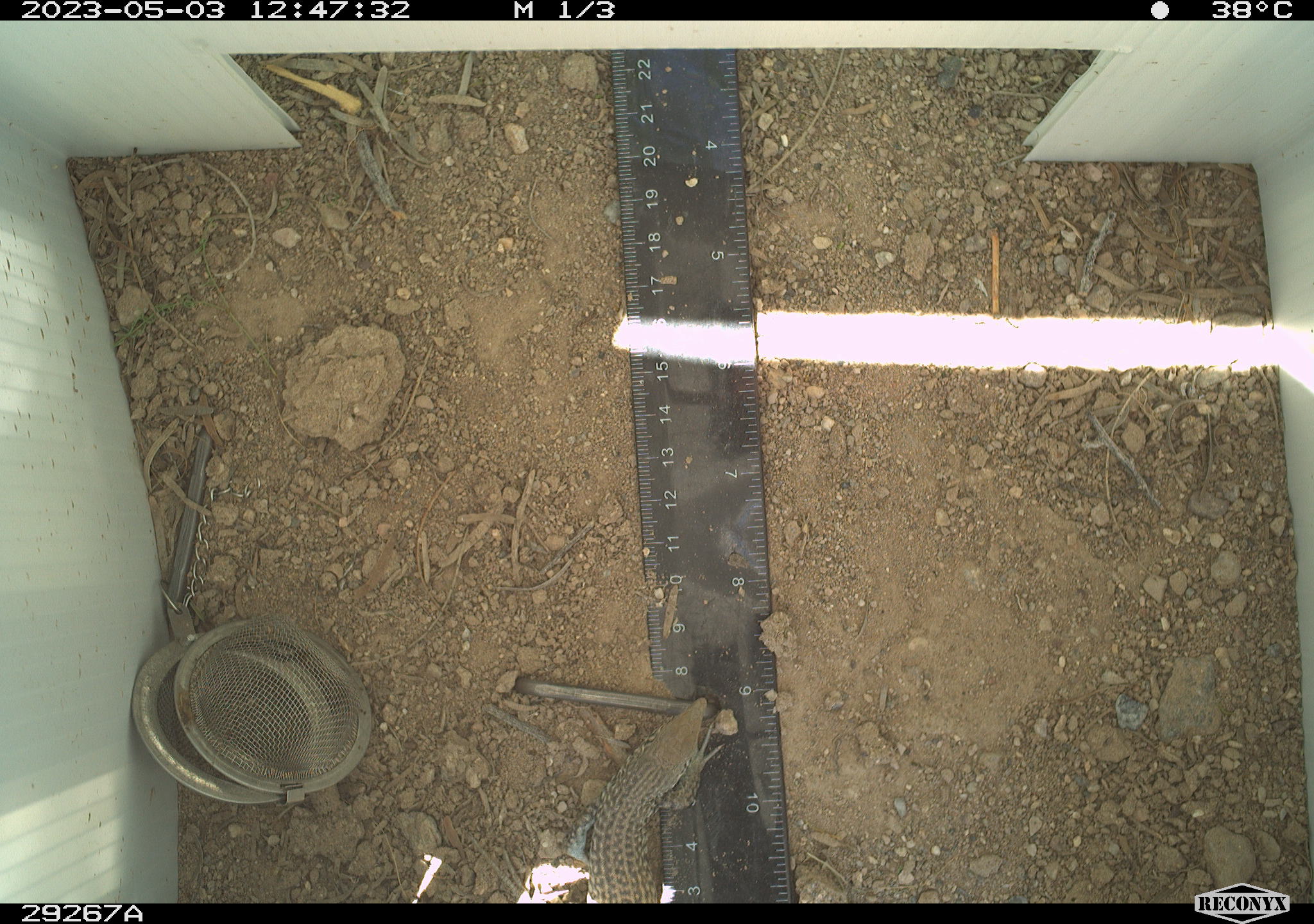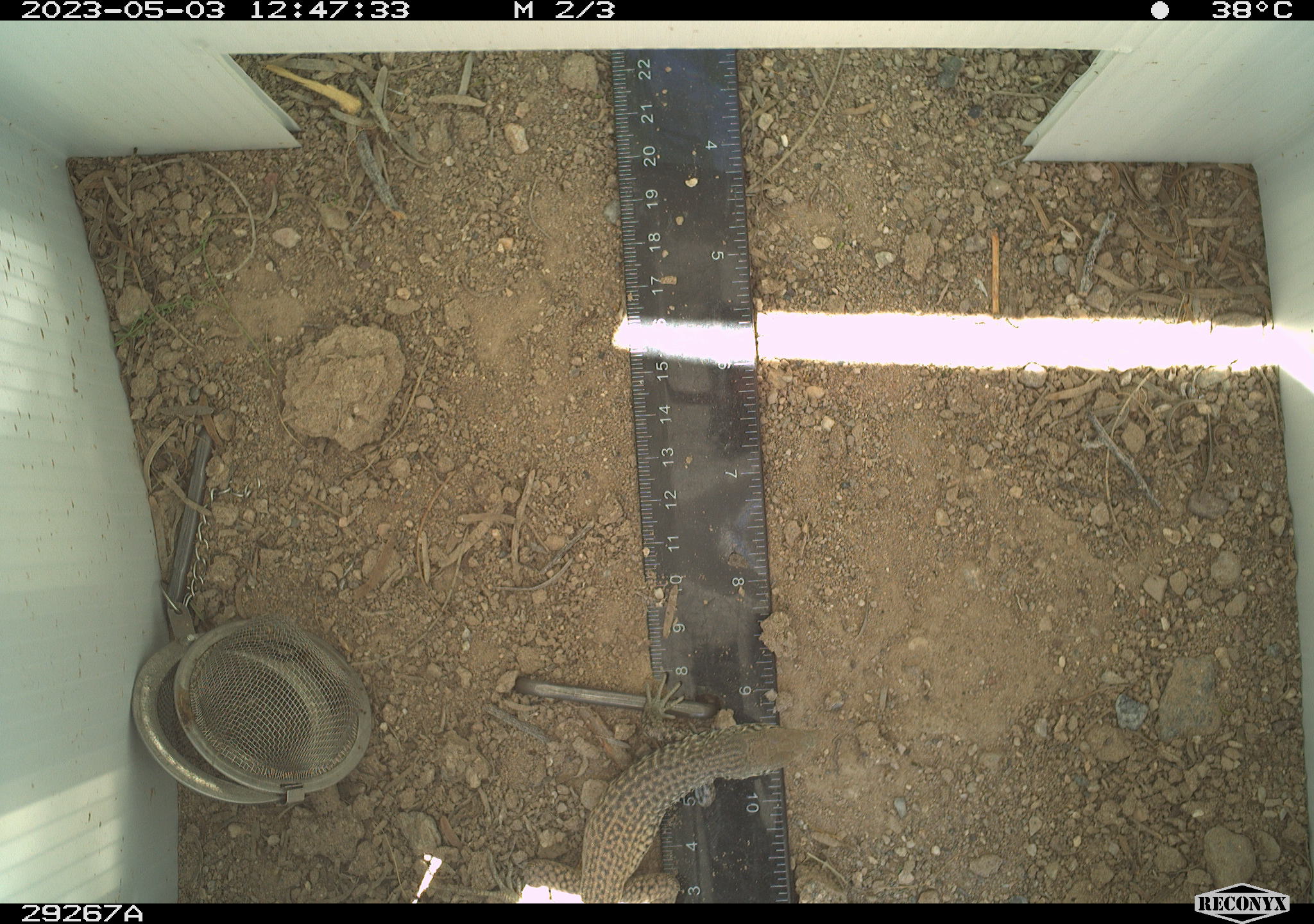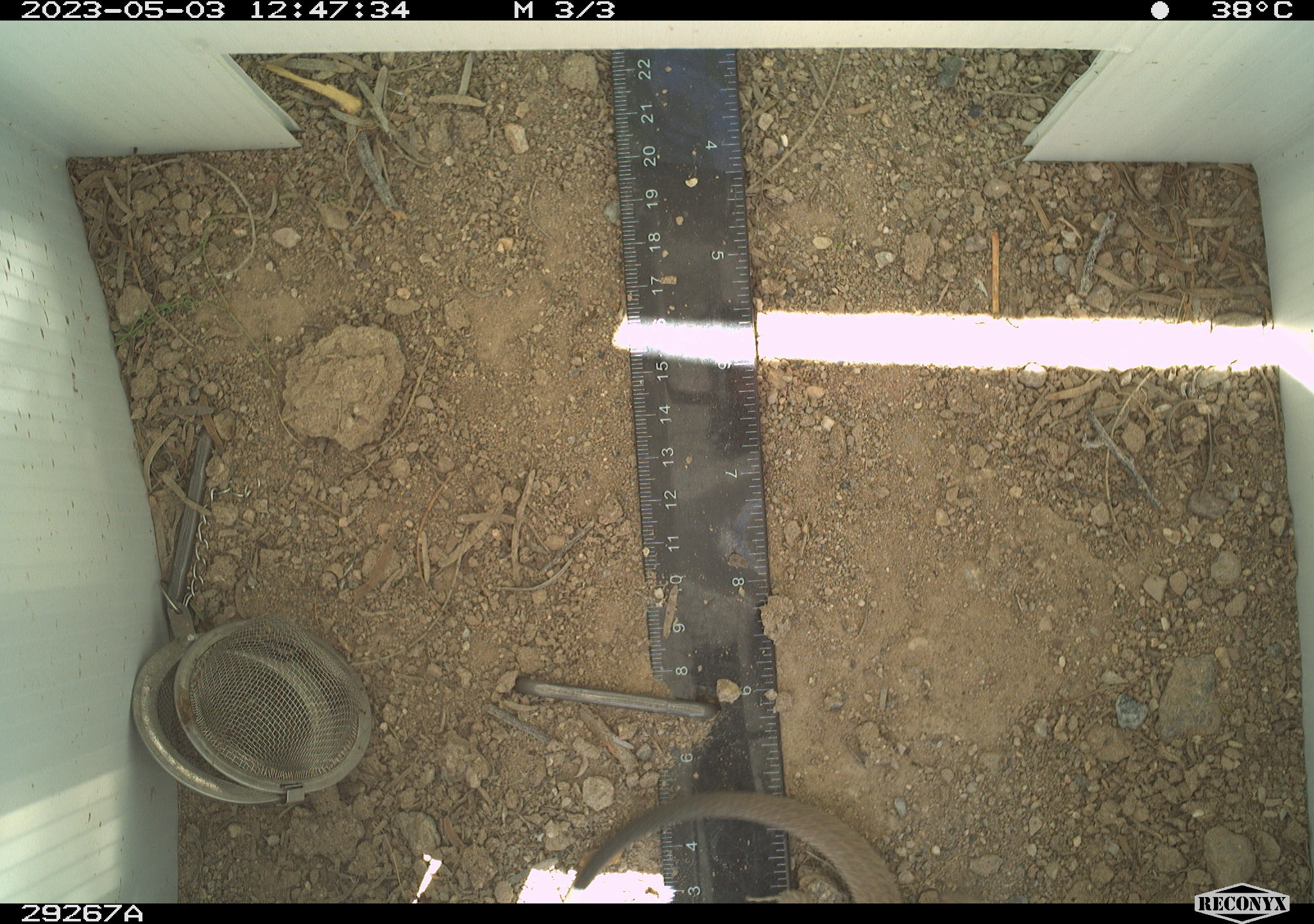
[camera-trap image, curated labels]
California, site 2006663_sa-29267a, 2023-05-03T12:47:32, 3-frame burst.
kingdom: Animalia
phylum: Chordata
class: Reptilia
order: Squamata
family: Teiidae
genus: Aspidoscelis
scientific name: Aspidoscelis tigris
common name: western whiptail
Western whiptail (Aspidoscelis tigris).